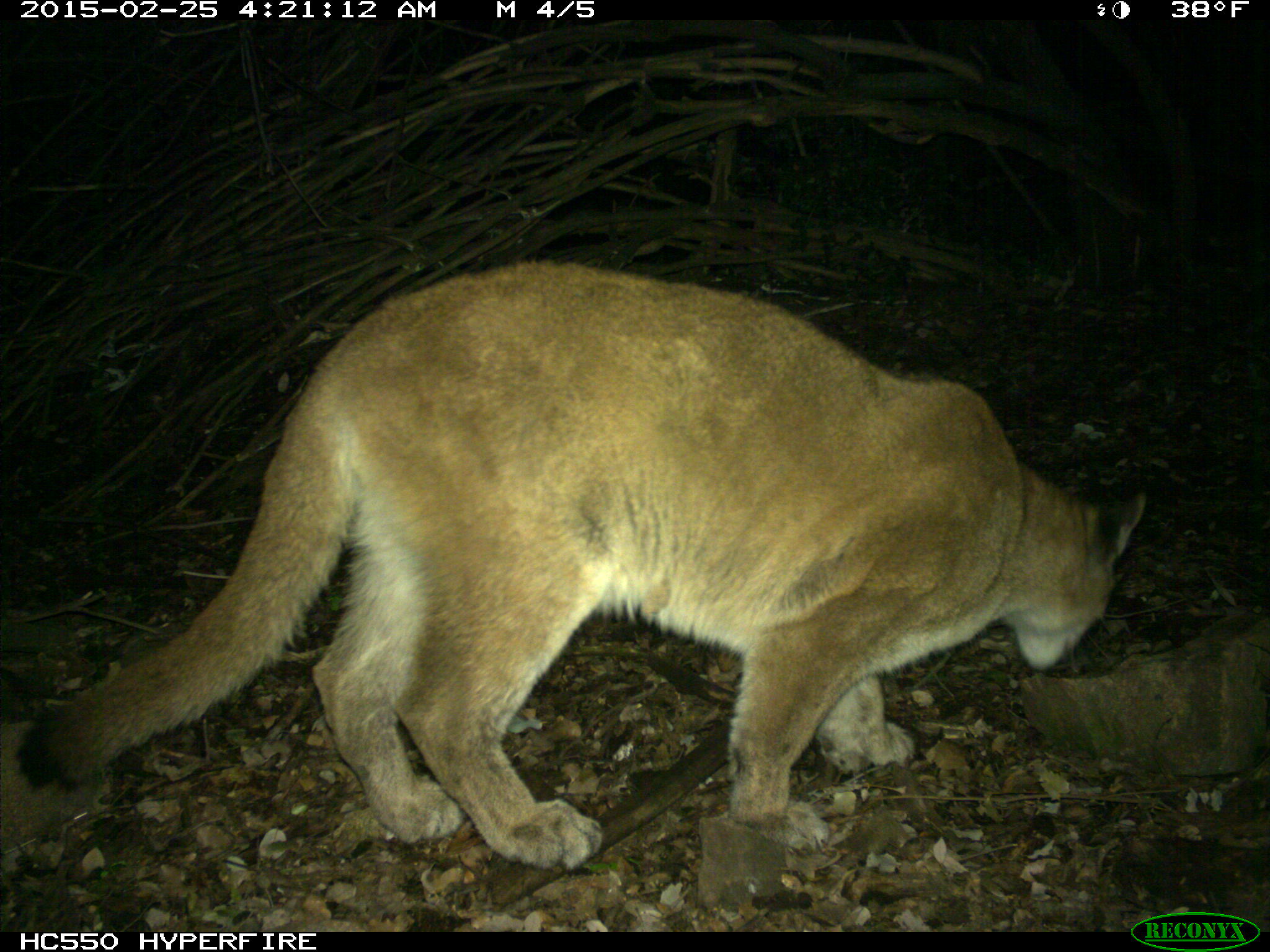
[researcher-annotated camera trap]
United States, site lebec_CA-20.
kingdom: Animalia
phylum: Chordata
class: Mammalia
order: Carnivora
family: Felidae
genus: Puma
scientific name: Puma concolor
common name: mountain lion